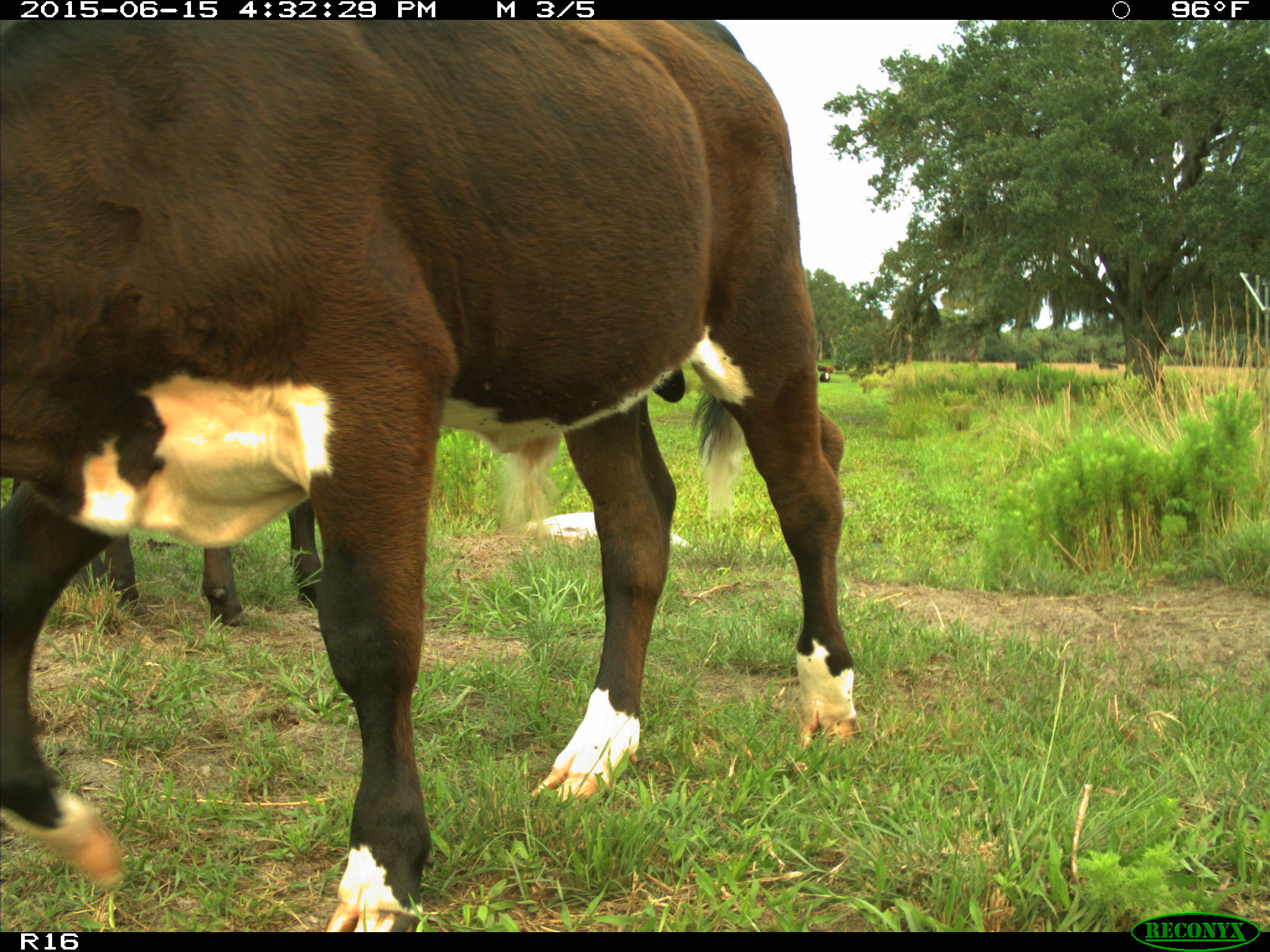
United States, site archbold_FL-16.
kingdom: Animalia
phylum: Chordata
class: Mammalia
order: Artiodactyla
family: Bovidae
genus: Bos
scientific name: Bos taurus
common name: domestic cow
Bos taurus (domestic cow).